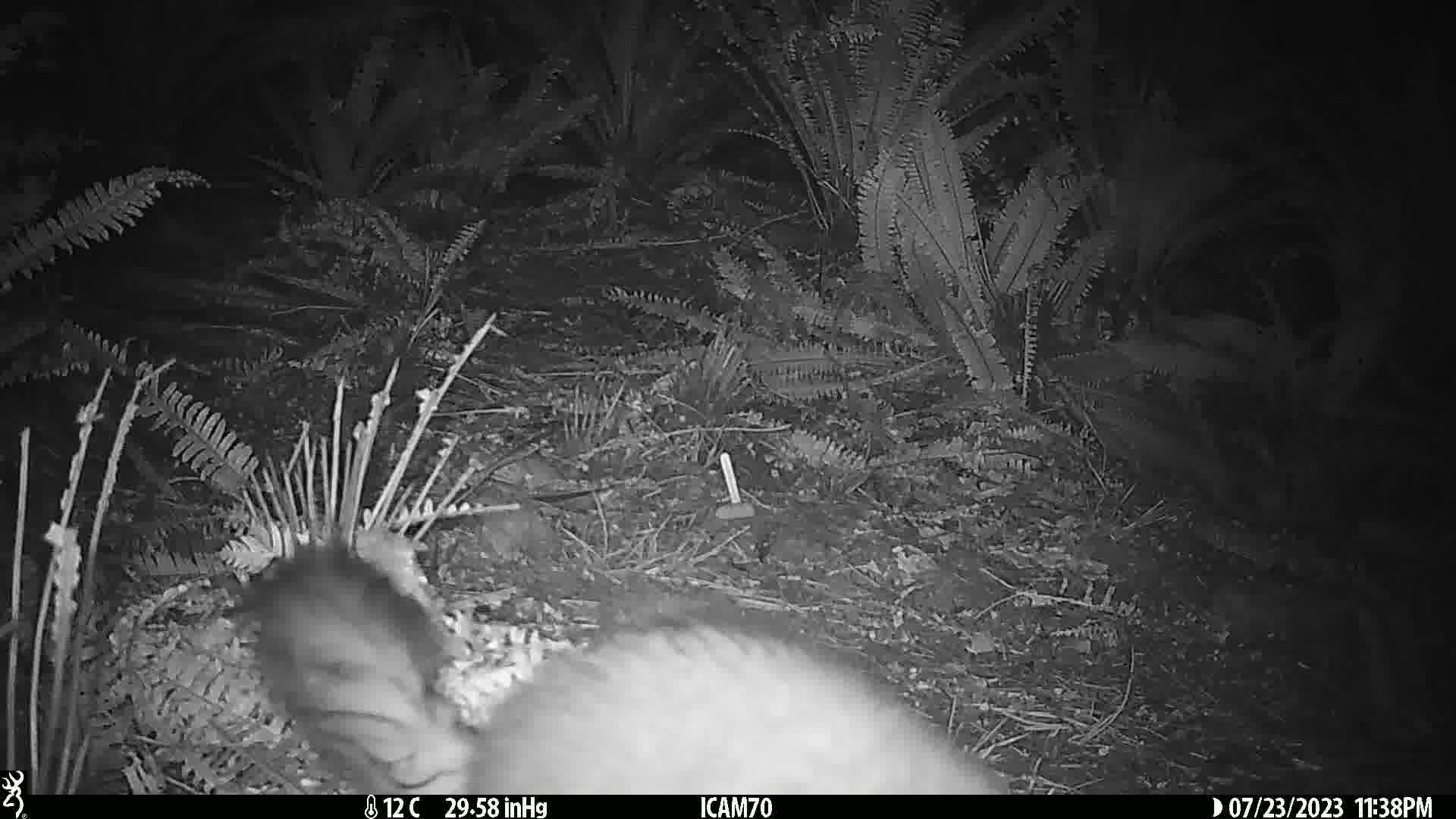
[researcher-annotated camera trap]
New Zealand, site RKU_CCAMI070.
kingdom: Animalia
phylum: Chordata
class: Mammalia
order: Diprotodontia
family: Phalangeridae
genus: Trichosurus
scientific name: Trichosurus vulpecula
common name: common brushtail possum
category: possum